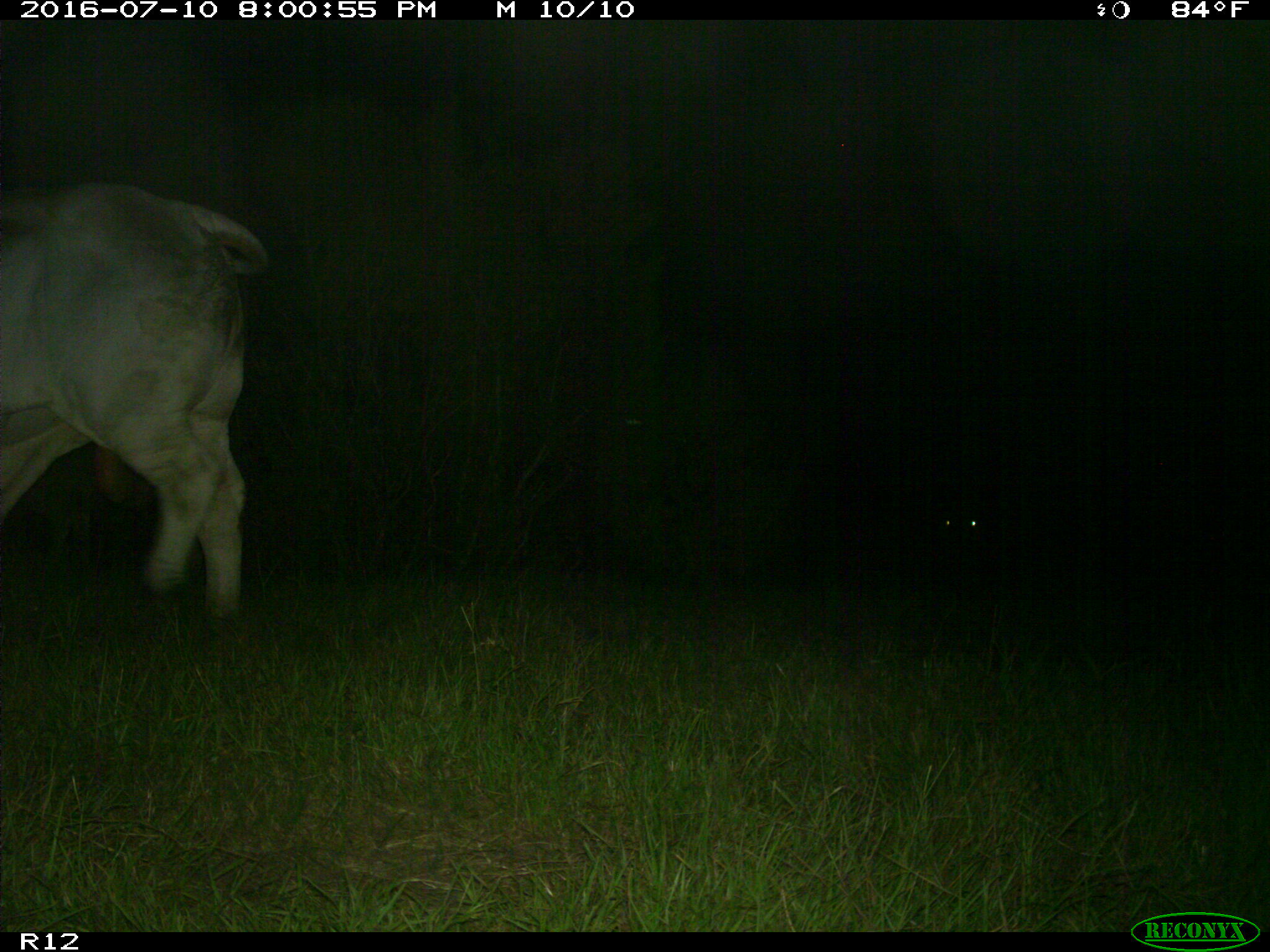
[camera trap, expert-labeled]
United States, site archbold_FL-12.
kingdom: Animalia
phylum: Chordata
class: Mammalia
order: Artiodactyla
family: Bovidae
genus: Bos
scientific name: Bos taurus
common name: domestic cow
Bos taurus (domestic cow).